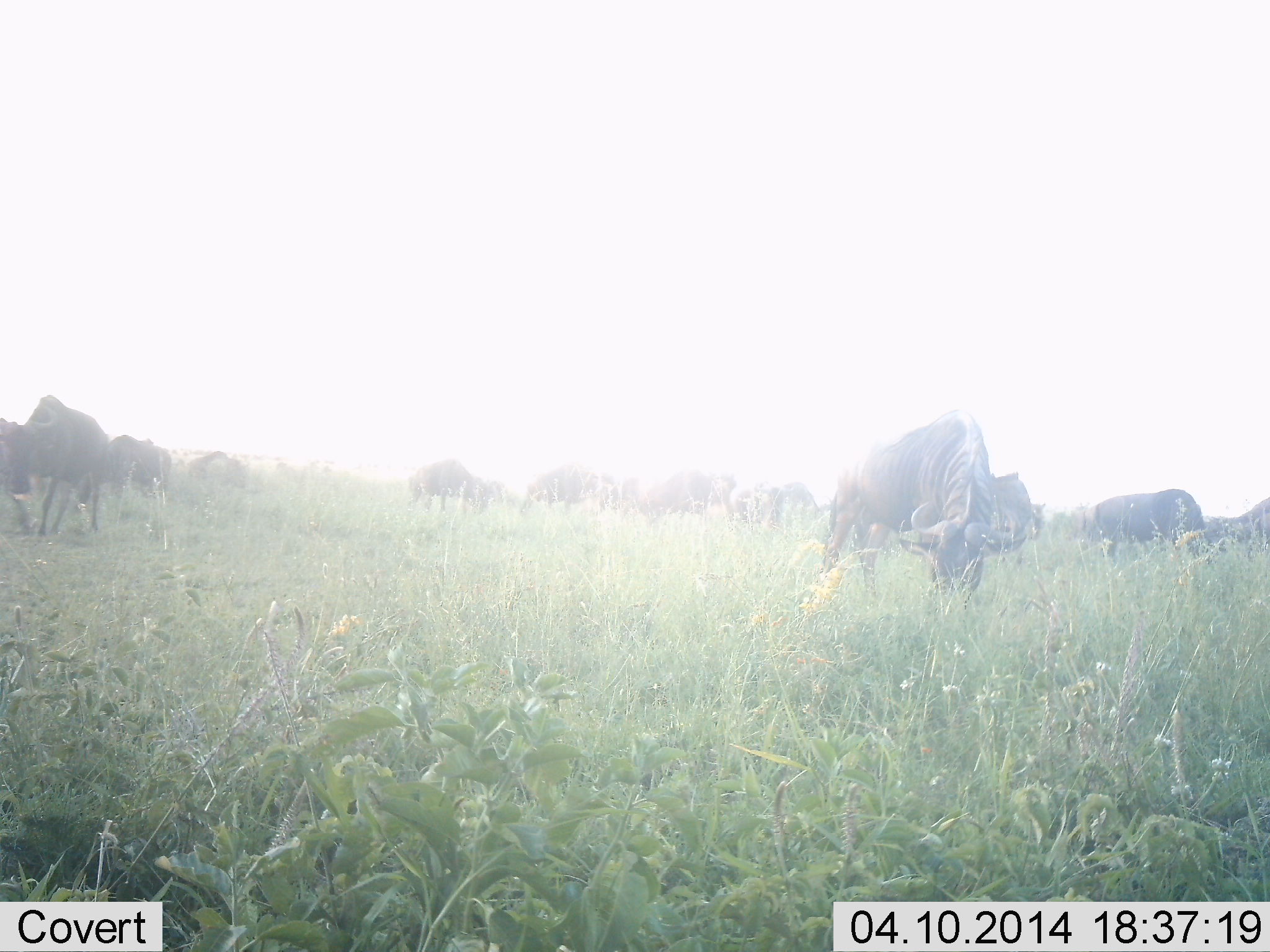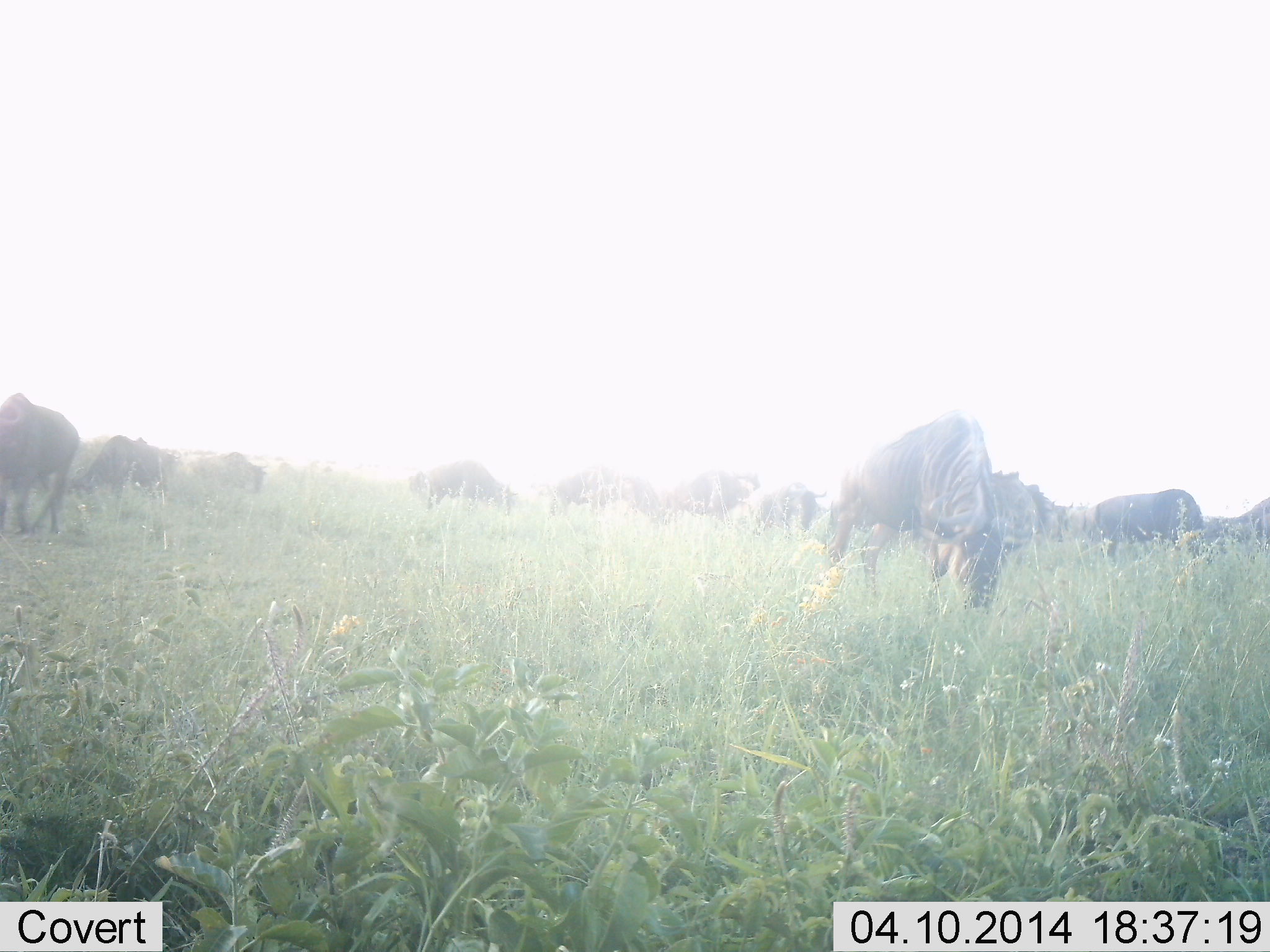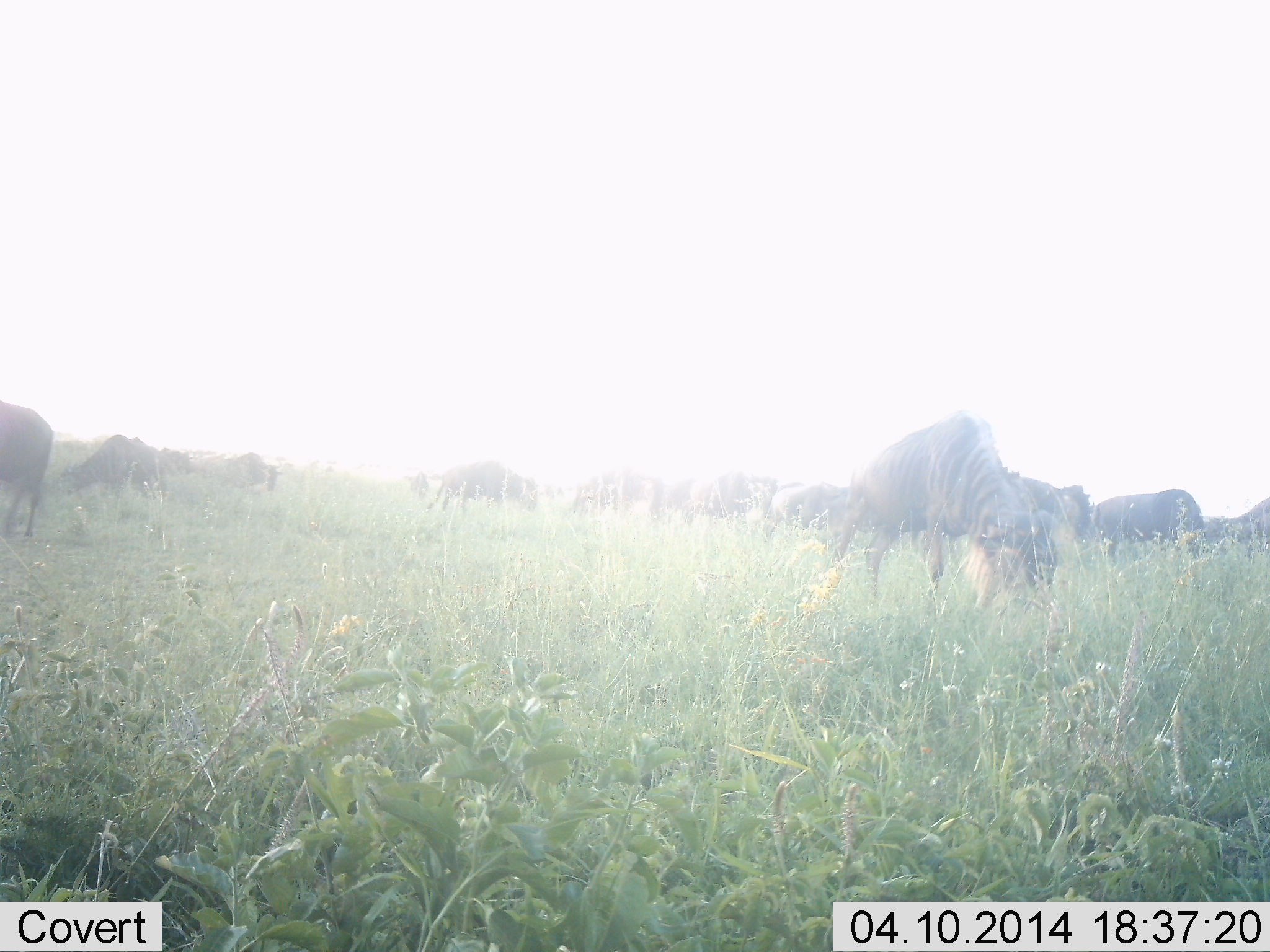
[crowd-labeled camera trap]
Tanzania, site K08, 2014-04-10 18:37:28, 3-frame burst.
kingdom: Animalia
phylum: Chordata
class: Mammalia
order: Artiodactyla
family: Bovidae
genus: Connochaetes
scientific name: Connochaetes taurinus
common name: blue wildebeest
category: wildebeest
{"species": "wildebeest (blue wildebeest) (Connochaetes taurinus)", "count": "11-50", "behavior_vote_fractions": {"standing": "40%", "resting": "0%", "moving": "70%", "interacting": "10%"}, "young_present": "0%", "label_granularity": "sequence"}